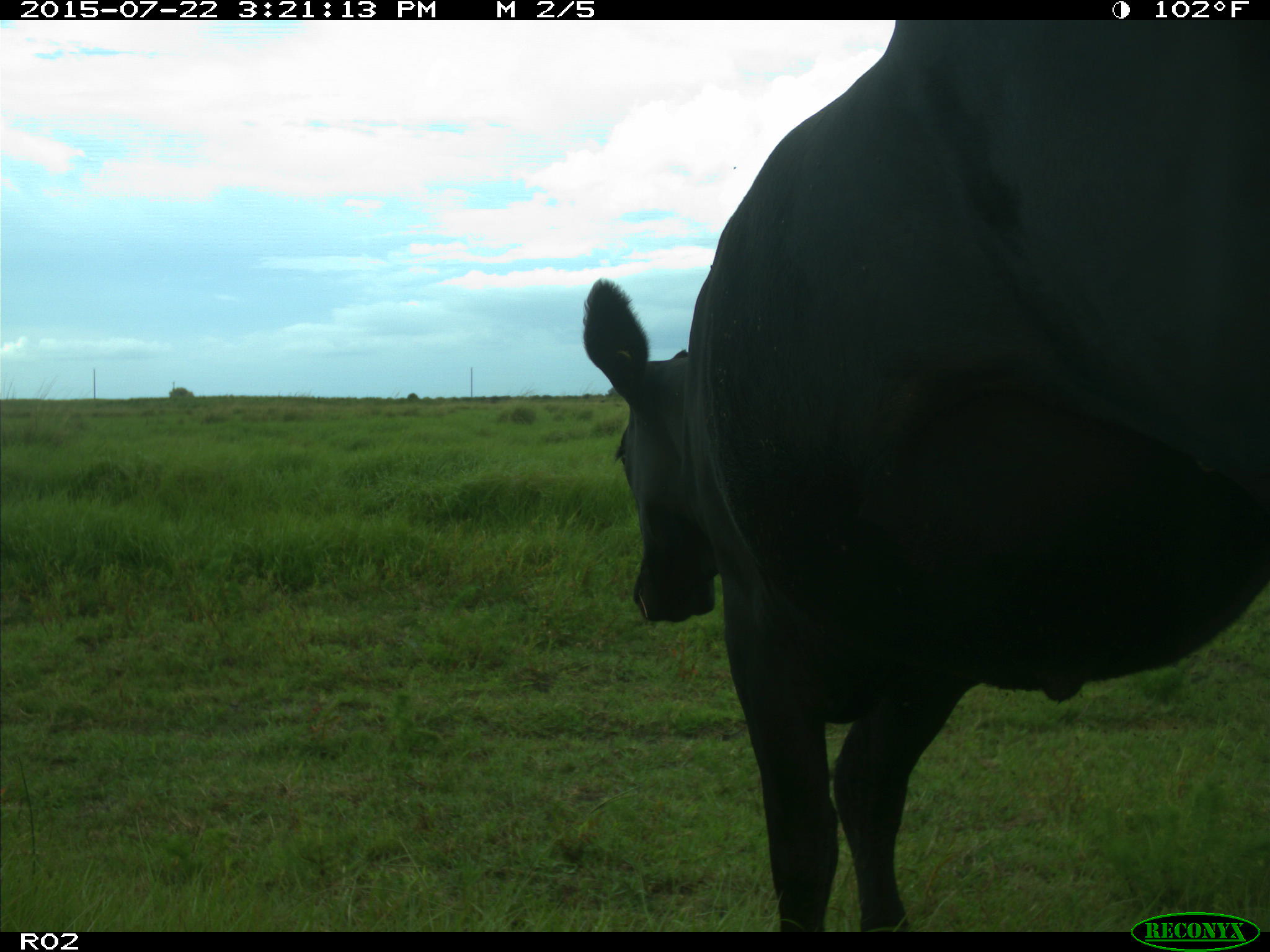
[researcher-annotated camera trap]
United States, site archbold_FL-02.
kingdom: Animalia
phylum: Chordata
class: Mammalia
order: Artiodactyla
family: Bovidae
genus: Bos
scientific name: Bos taurus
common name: domestic cow